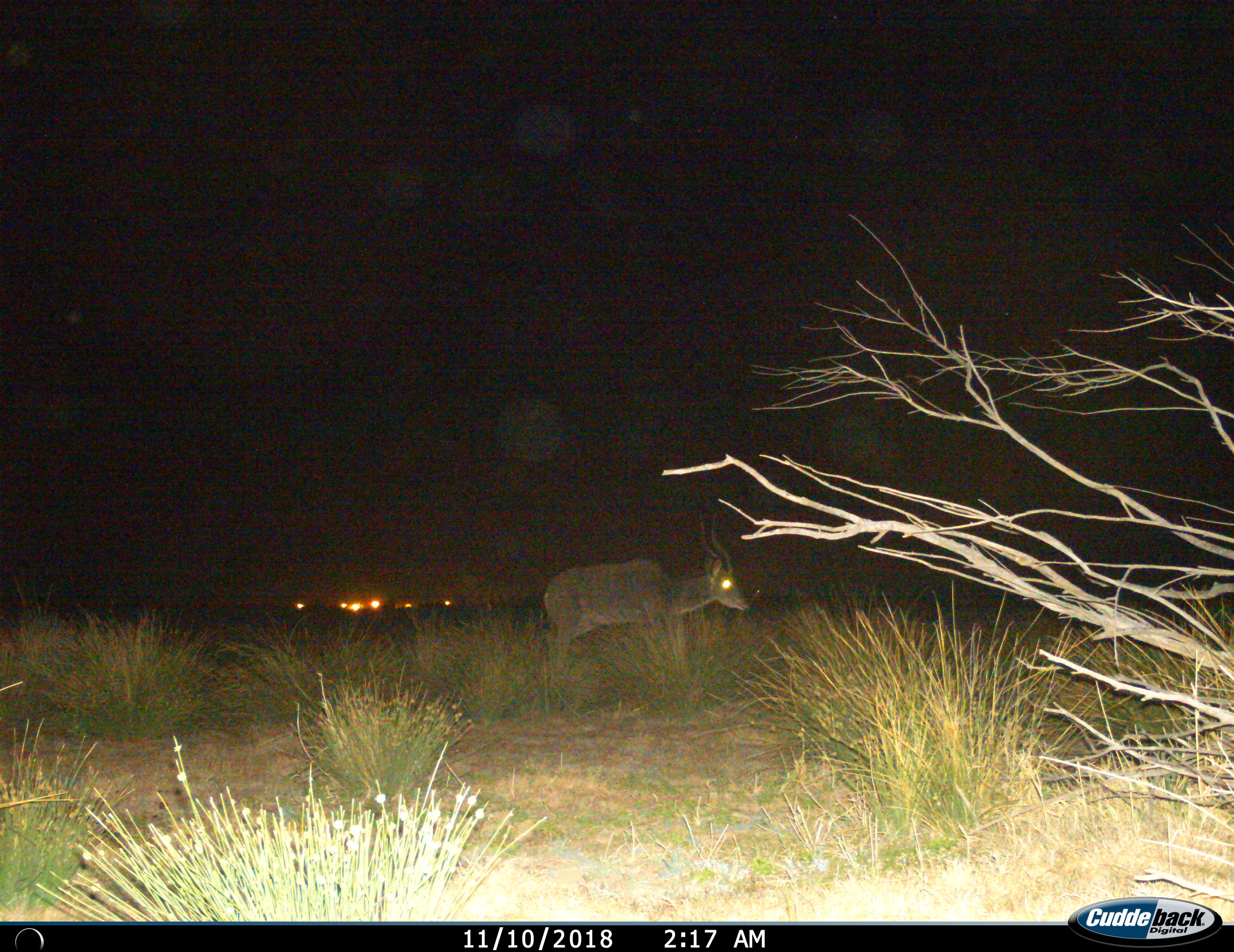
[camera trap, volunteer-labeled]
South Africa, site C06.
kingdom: Animalia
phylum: Chordata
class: Mammalia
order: Artiodactyla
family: Bovidae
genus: Tragelaphus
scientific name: Tragelaphus strepsiceros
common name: greater kudu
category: kudu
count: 1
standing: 56%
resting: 0%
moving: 44%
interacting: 0%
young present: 0%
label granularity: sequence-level